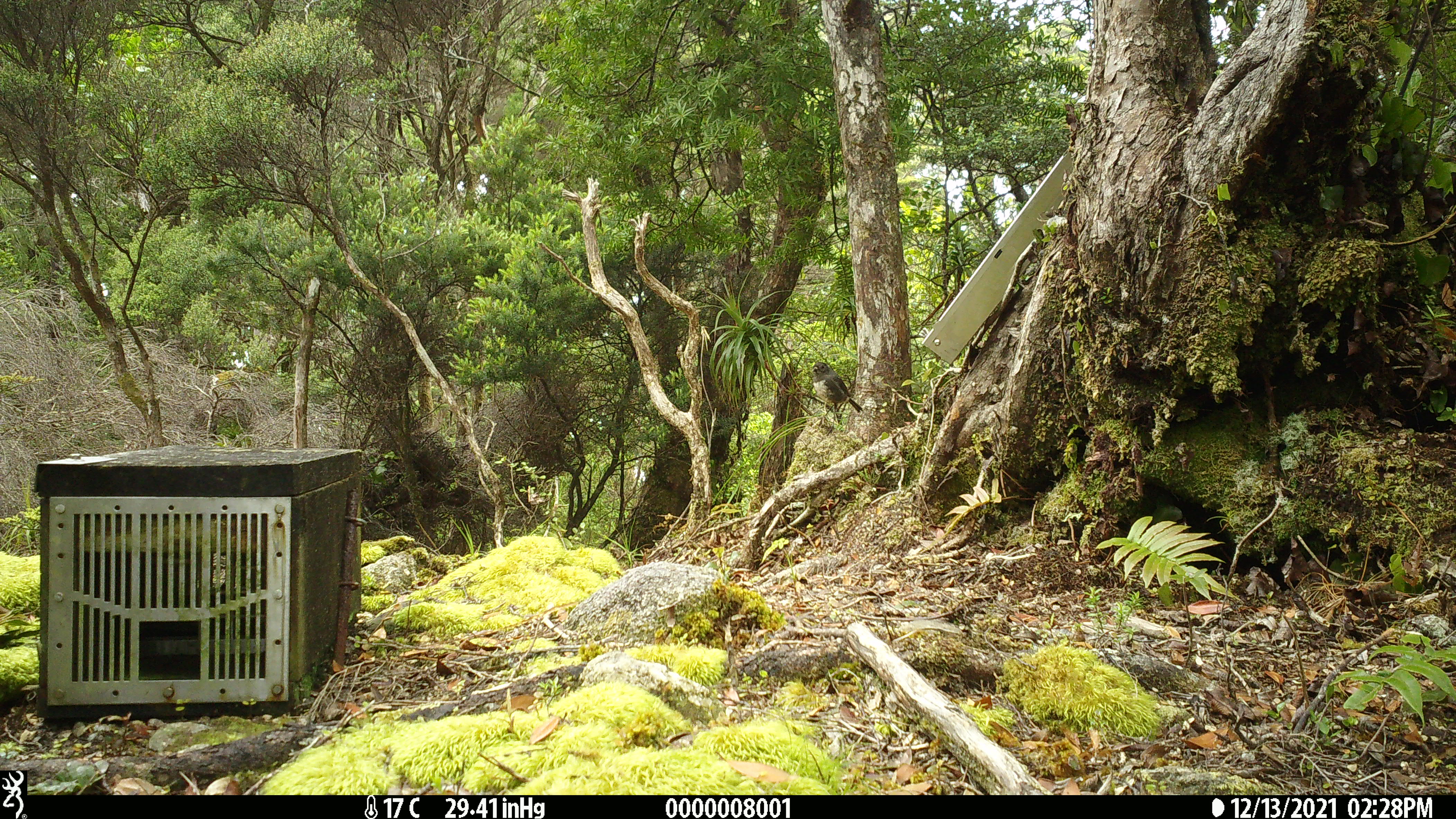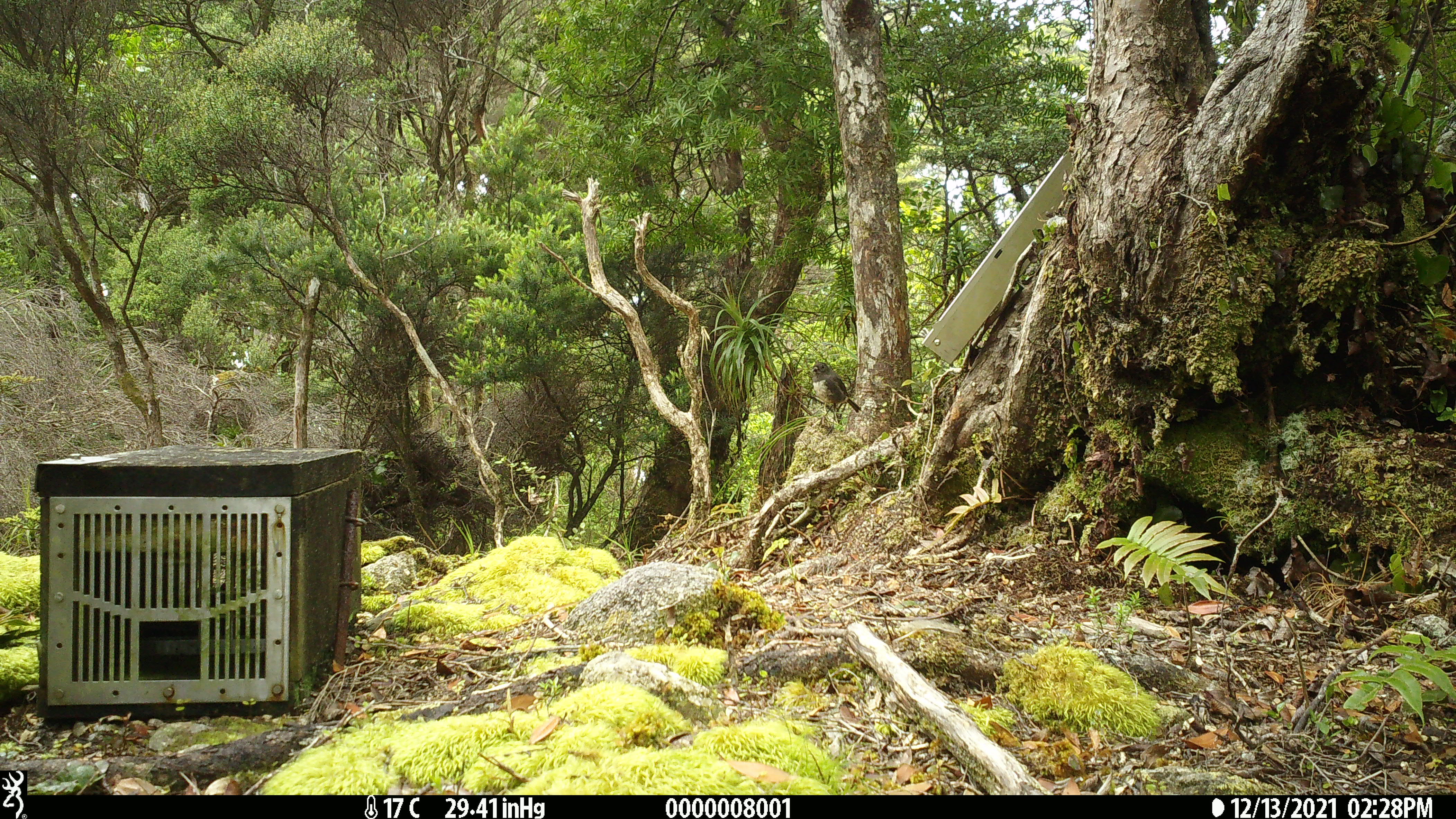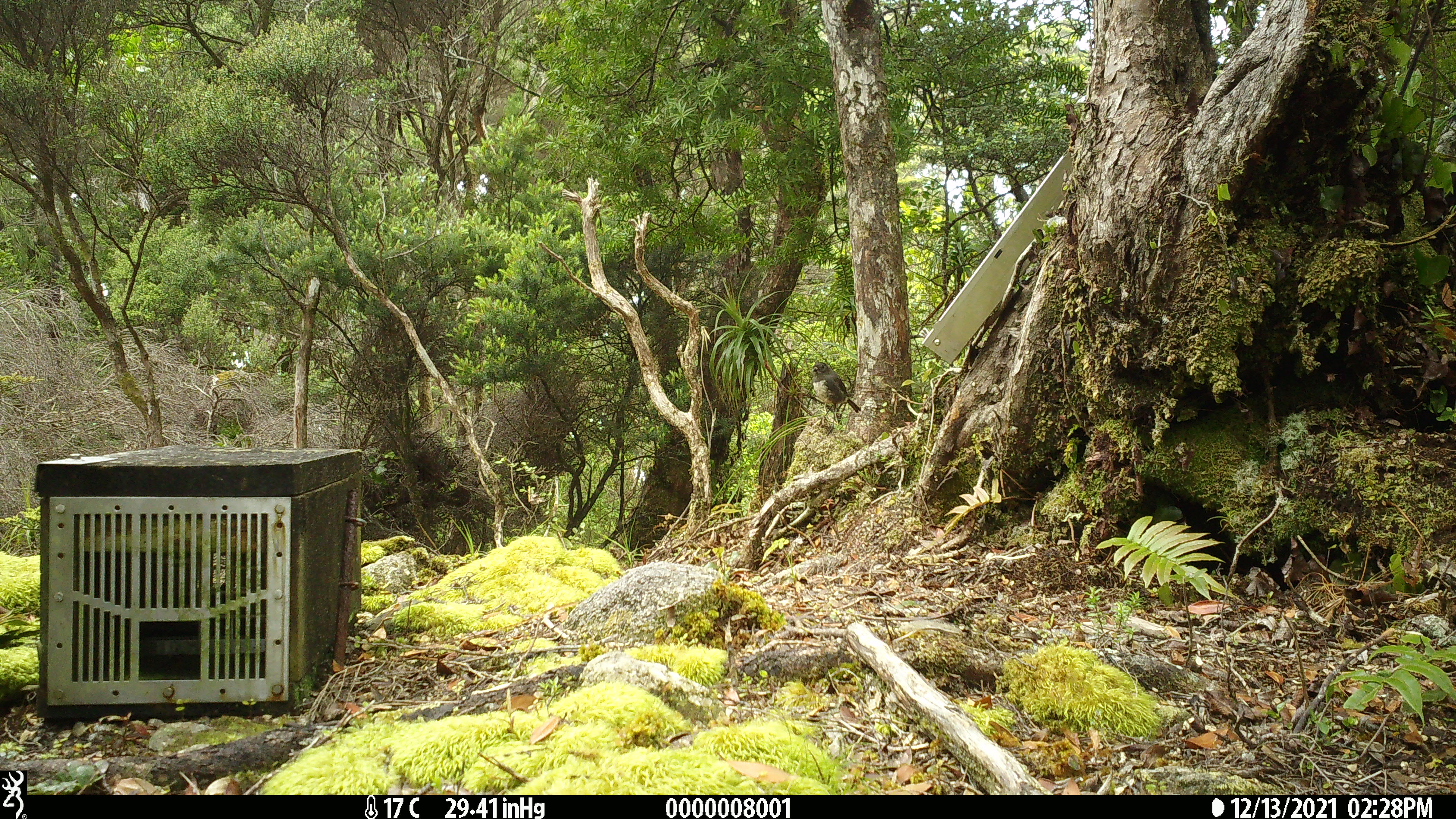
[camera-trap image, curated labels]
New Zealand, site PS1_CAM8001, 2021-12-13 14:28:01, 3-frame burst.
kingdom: Animalia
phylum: Chordata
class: Aves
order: Passeriformes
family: Petroicidae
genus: Petroica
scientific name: Petroica australis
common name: new zealand robin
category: robin